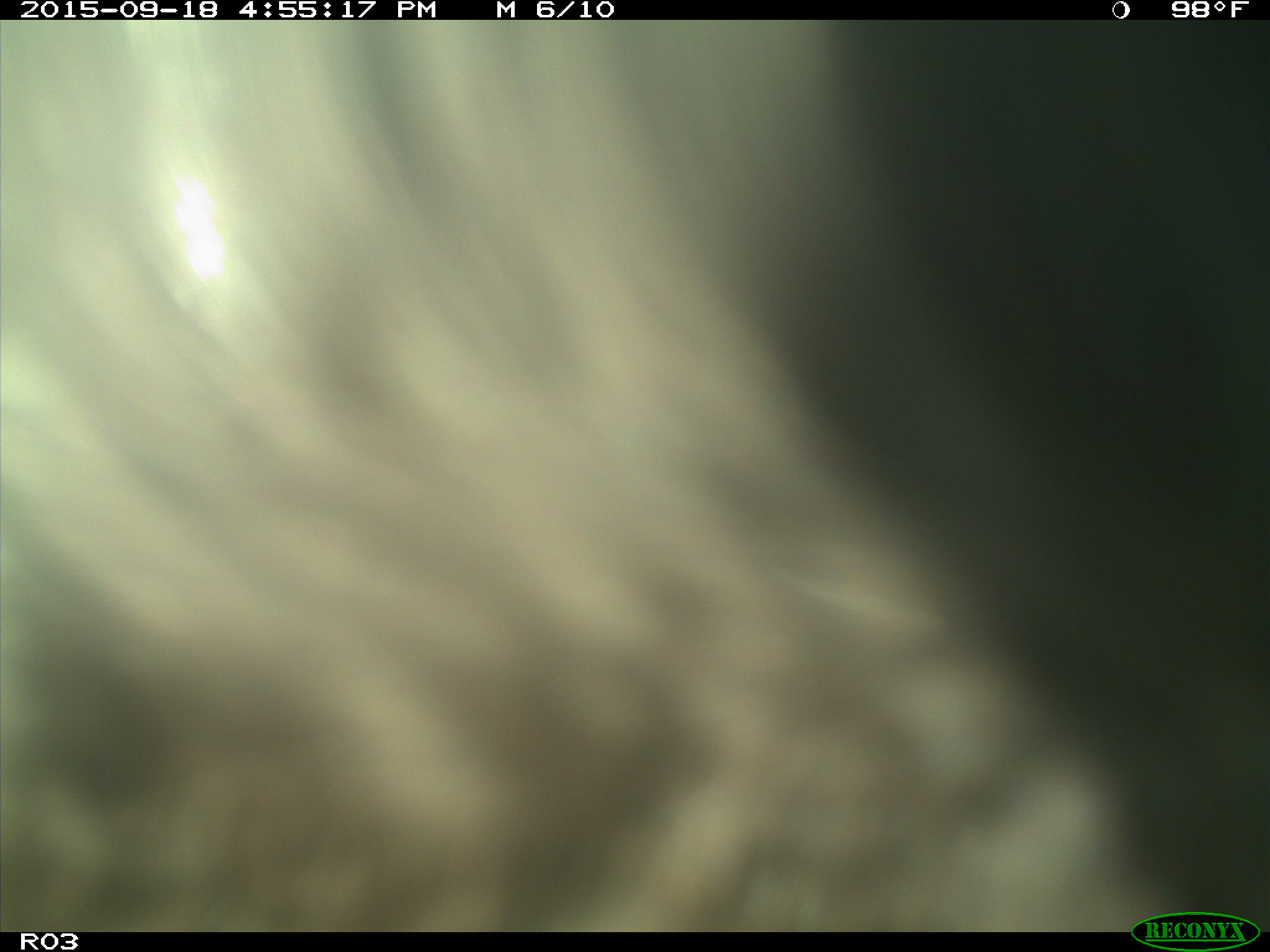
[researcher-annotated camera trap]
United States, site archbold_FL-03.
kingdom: Animalia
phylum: Chordata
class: Mammalia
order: Artiodactyla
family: Bovidae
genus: Bos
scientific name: Bos taurus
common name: domestic cow